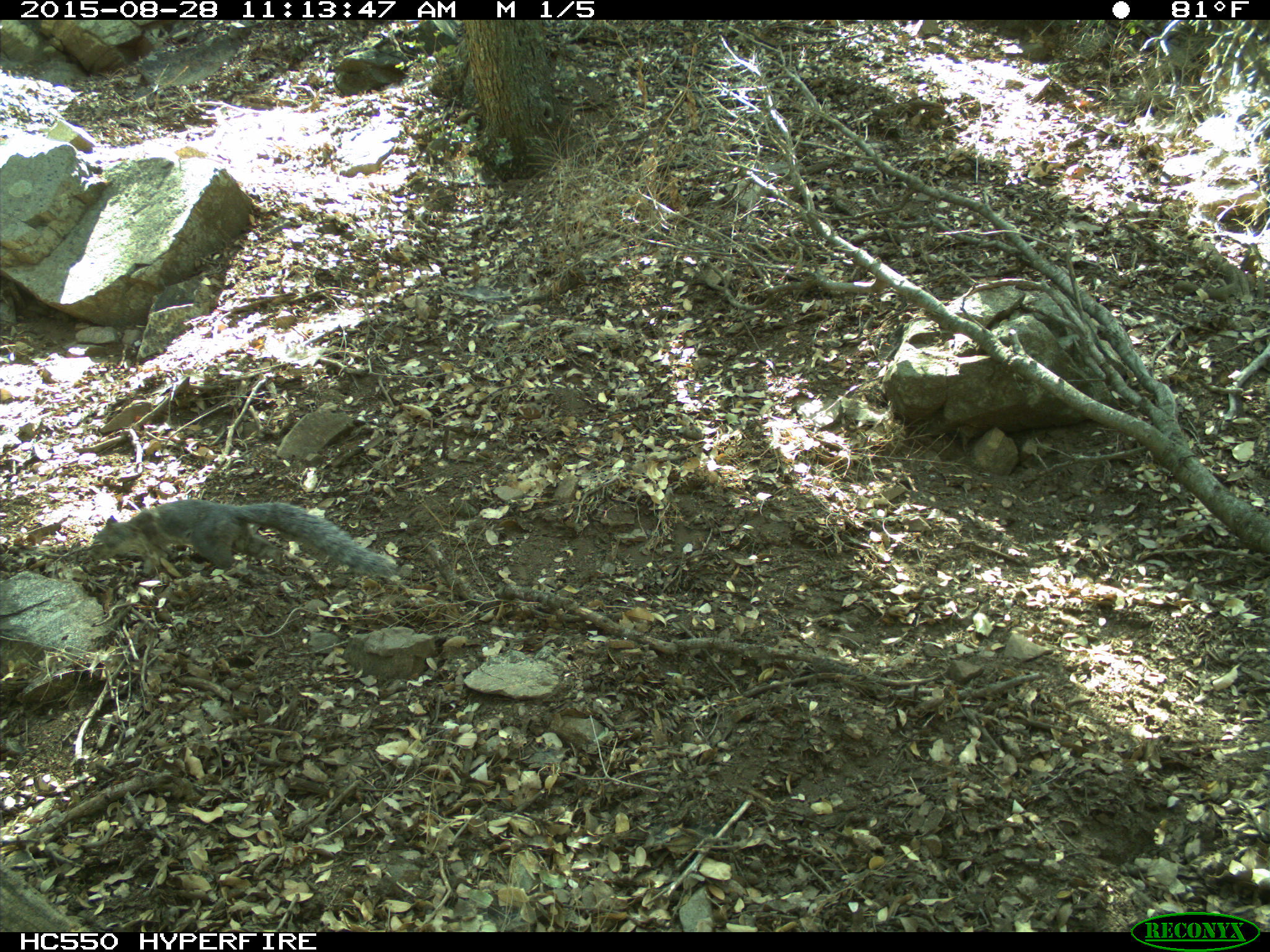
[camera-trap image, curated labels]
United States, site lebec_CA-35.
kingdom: Animalia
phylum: Chordata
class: Mammalia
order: Rodentia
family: Sciuridae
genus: Sciurus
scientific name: Sciurus carolinensis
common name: eastern gray squirrel